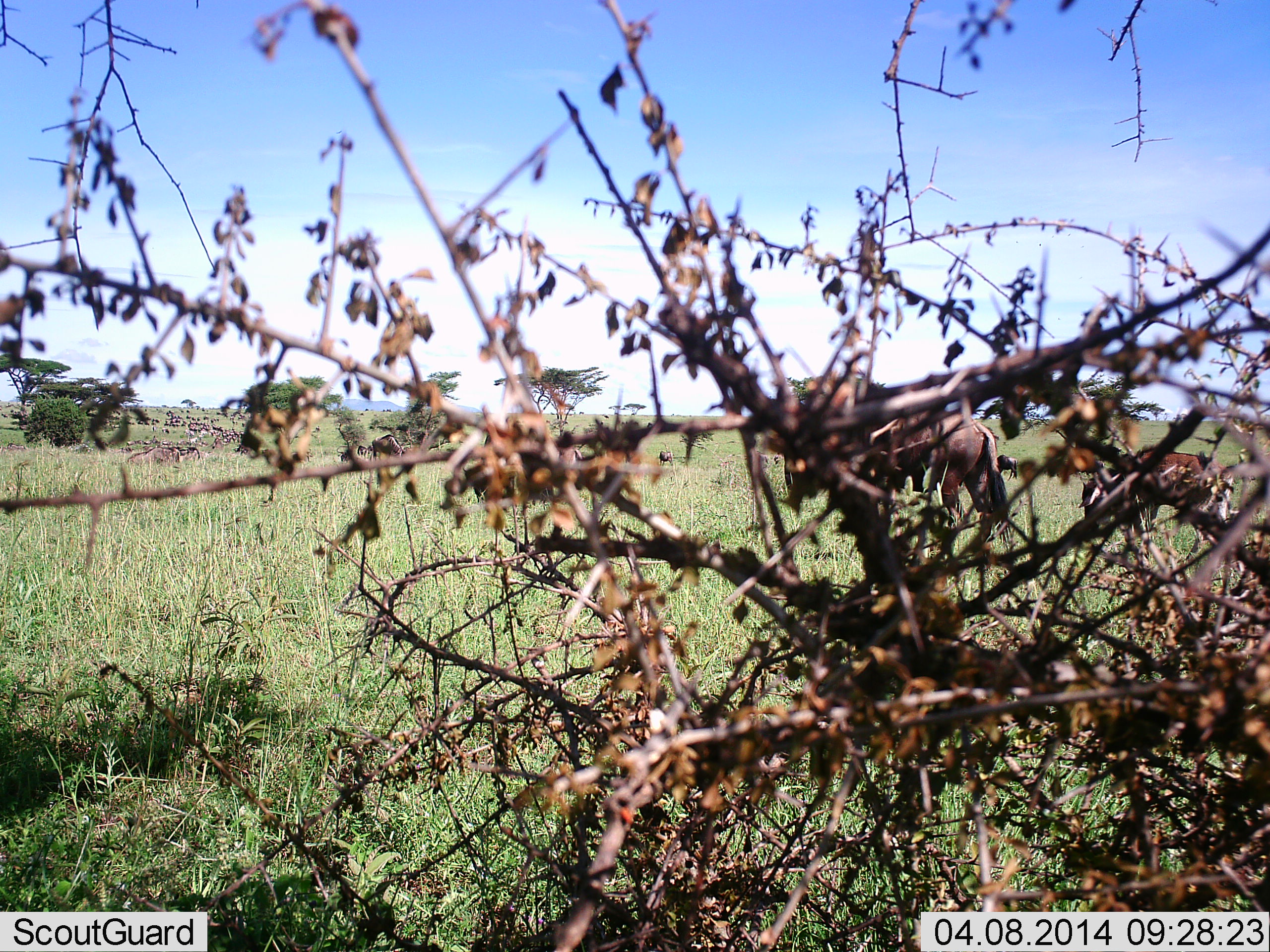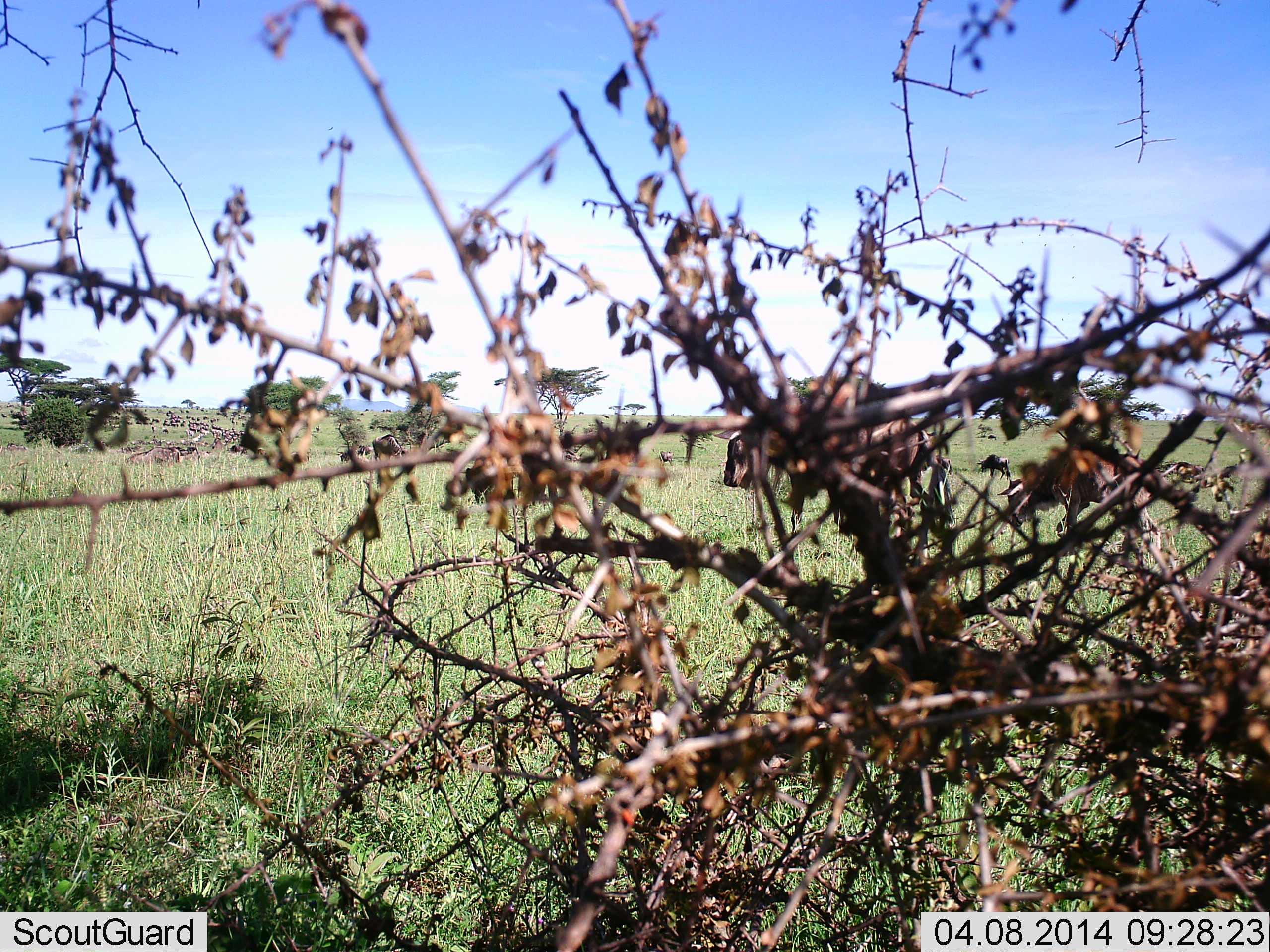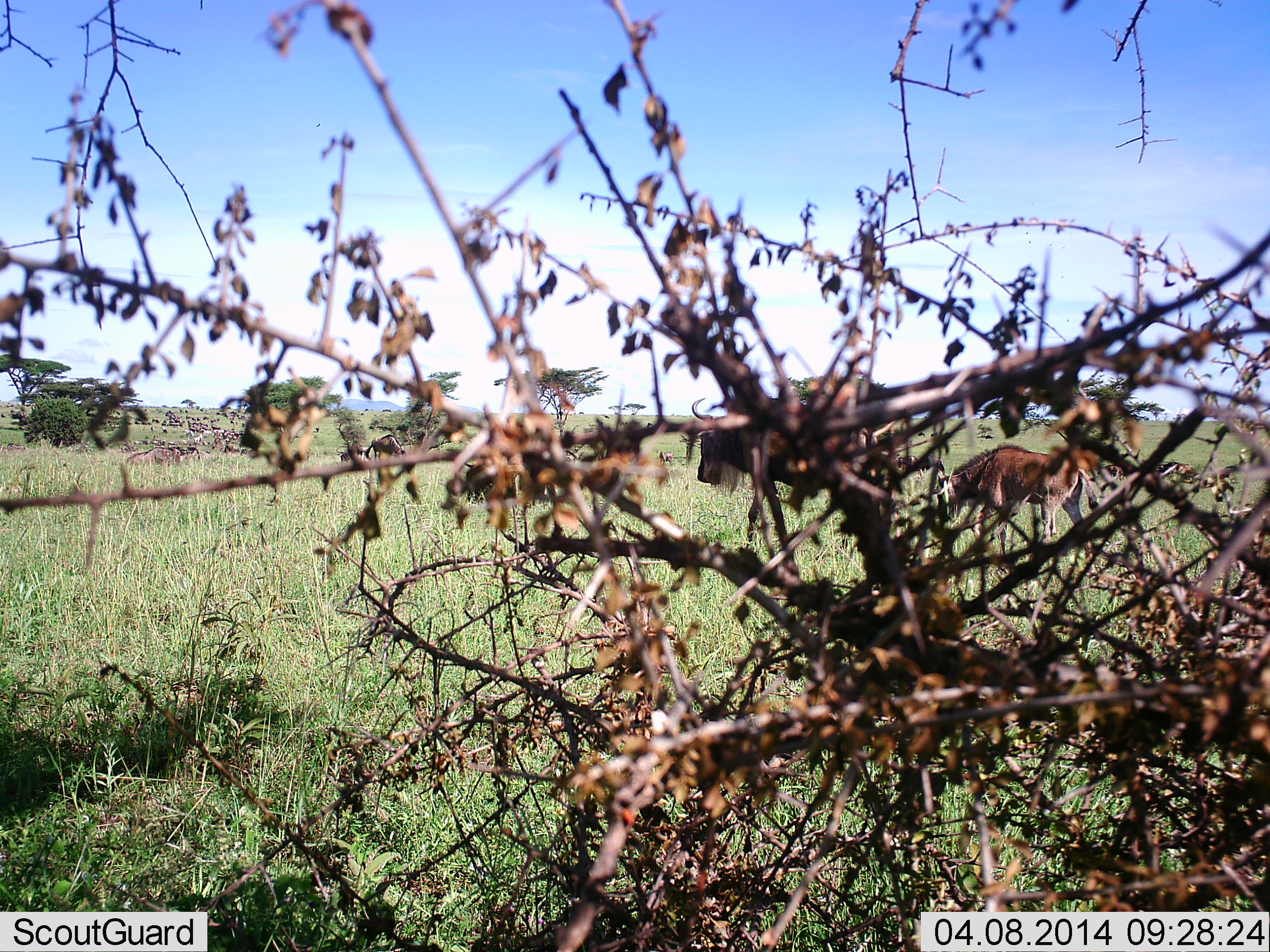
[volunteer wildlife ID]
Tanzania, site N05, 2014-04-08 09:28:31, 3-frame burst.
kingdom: Animalia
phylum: Chordata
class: Mammalia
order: Artiodactyla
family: Bovidae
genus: Connochaetes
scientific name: Connochaetes taurinus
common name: blue wildebeest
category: wildebeest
Wildebeest (blue wildebeest) (Connochaetes taurinus), count 3. Behavior (volunteer vote fractions): standing 10%, resting 0%, moving 80%, interacting 0%. Young present (vote fraction): 50%. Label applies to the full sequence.